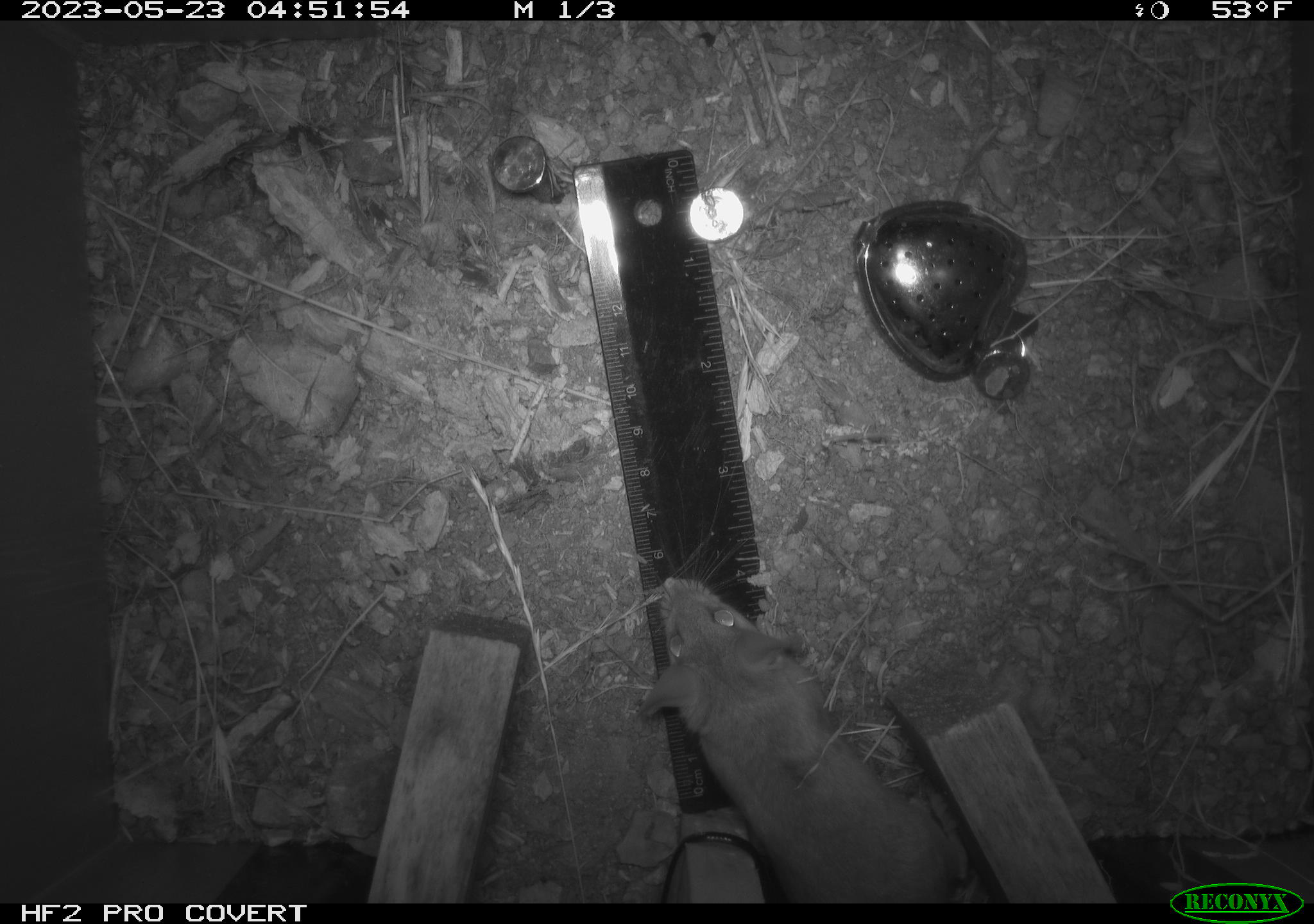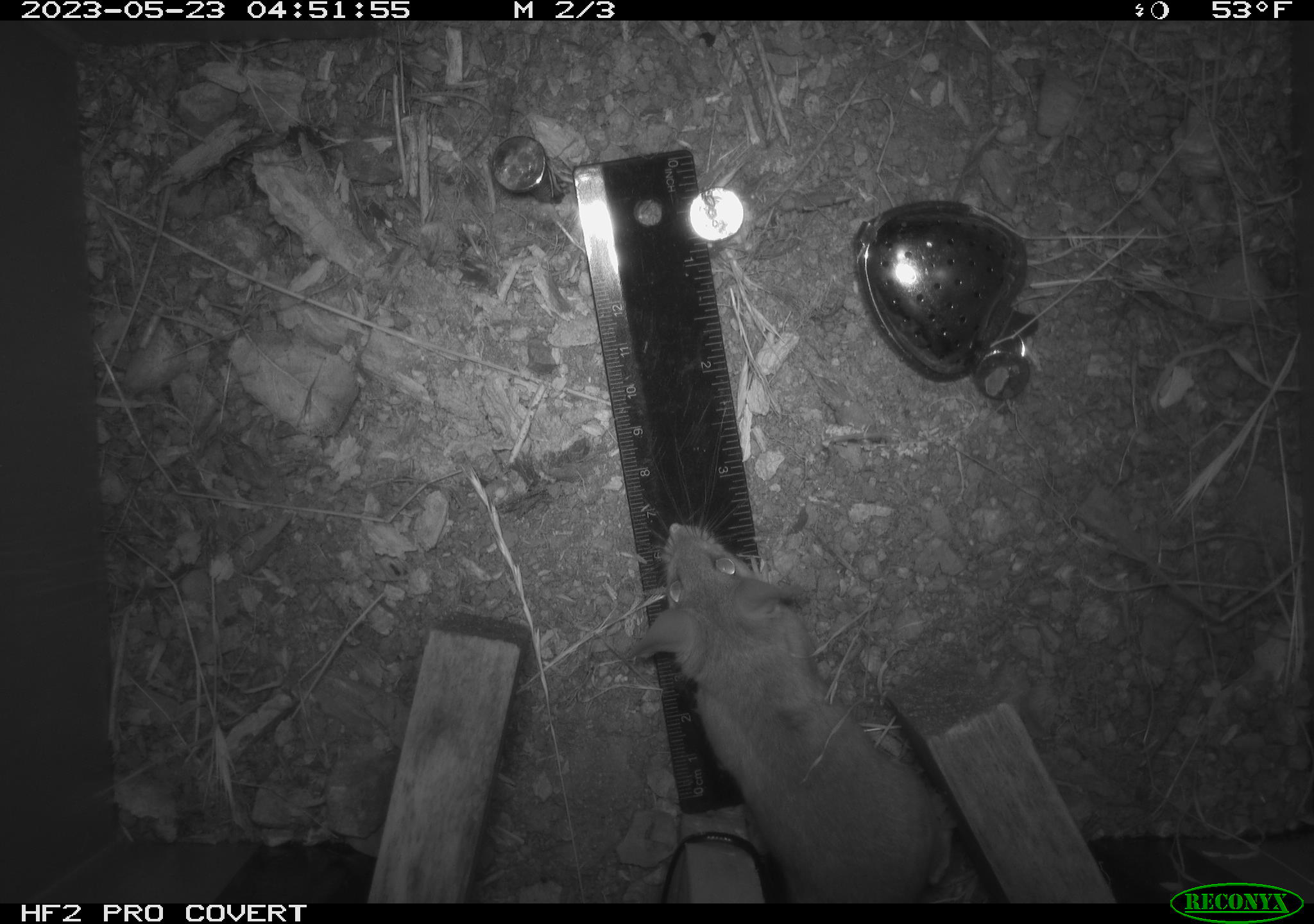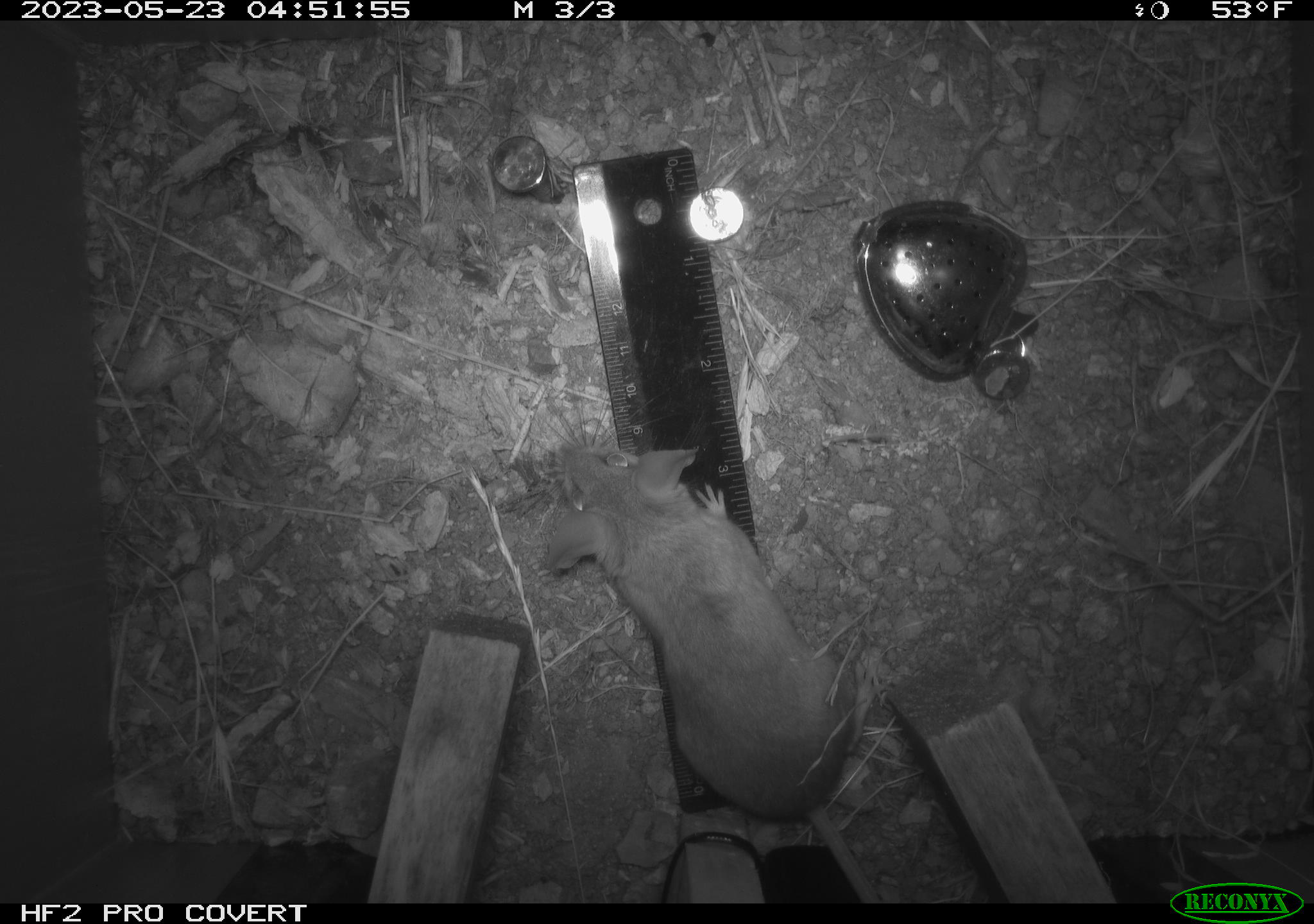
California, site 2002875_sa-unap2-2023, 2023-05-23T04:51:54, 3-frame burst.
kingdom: Animalia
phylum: Chordata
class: Mammalia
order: Rodentia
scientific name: Rodentia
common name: mouse species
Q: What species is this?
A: Mouse species (Rodentia).